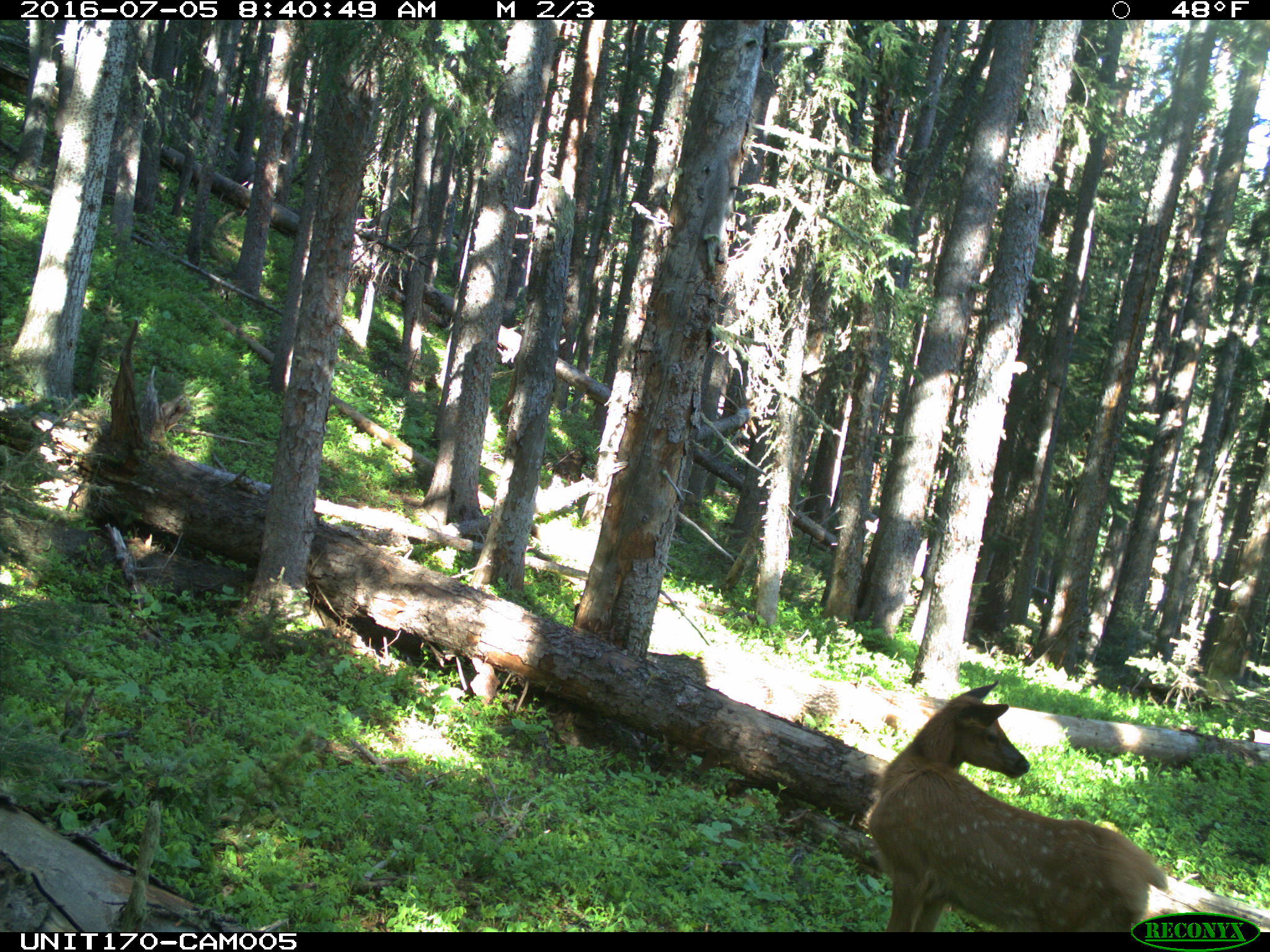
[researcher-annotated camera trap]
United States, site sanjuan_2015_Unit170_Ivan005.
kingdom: Animalia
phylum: Chordata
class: Mammalia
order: Artiodactyla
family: Cervidae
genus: Cervus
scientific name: Cervus elaphus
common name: red deer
Cervus elaphus (red deer).